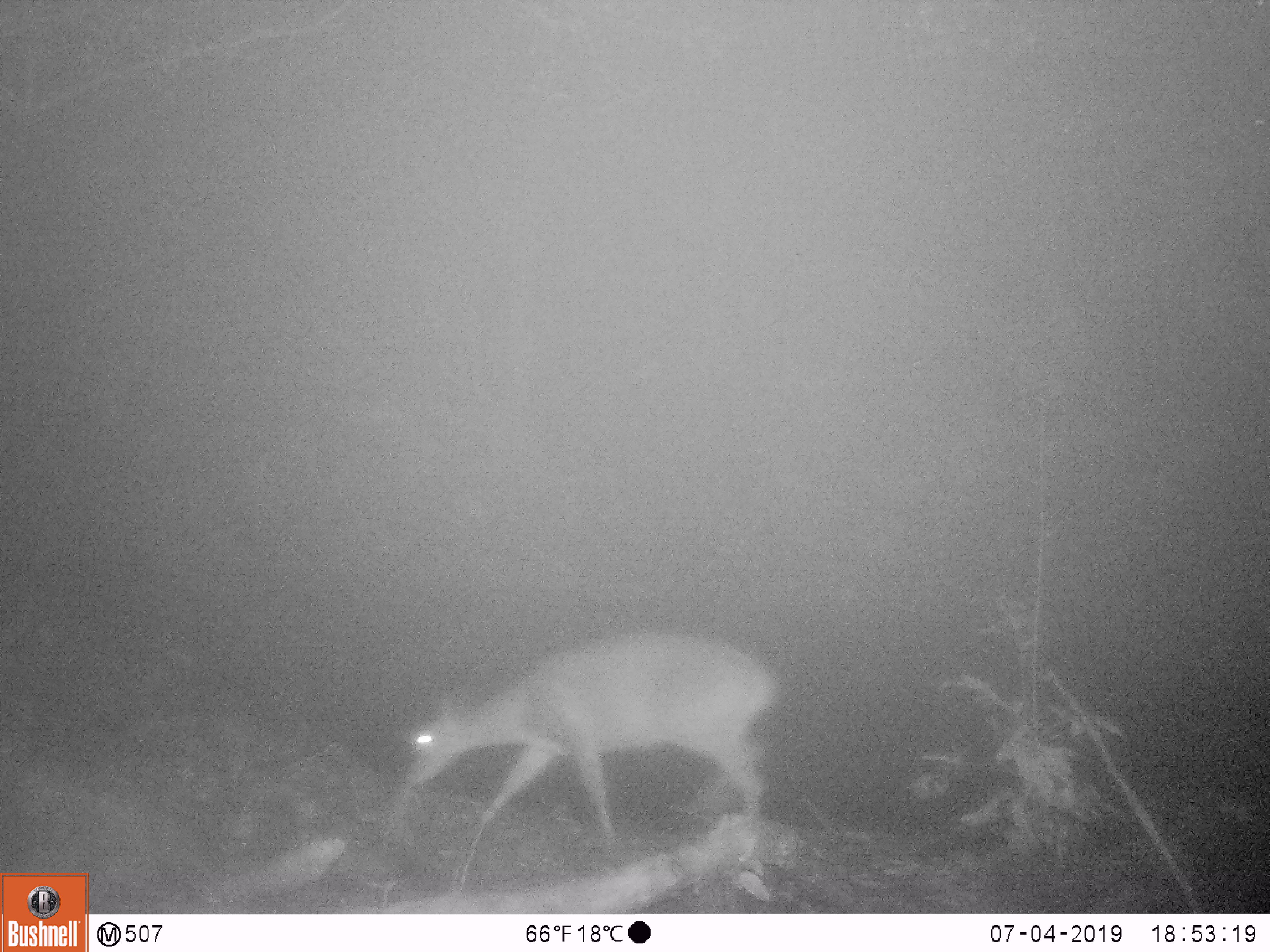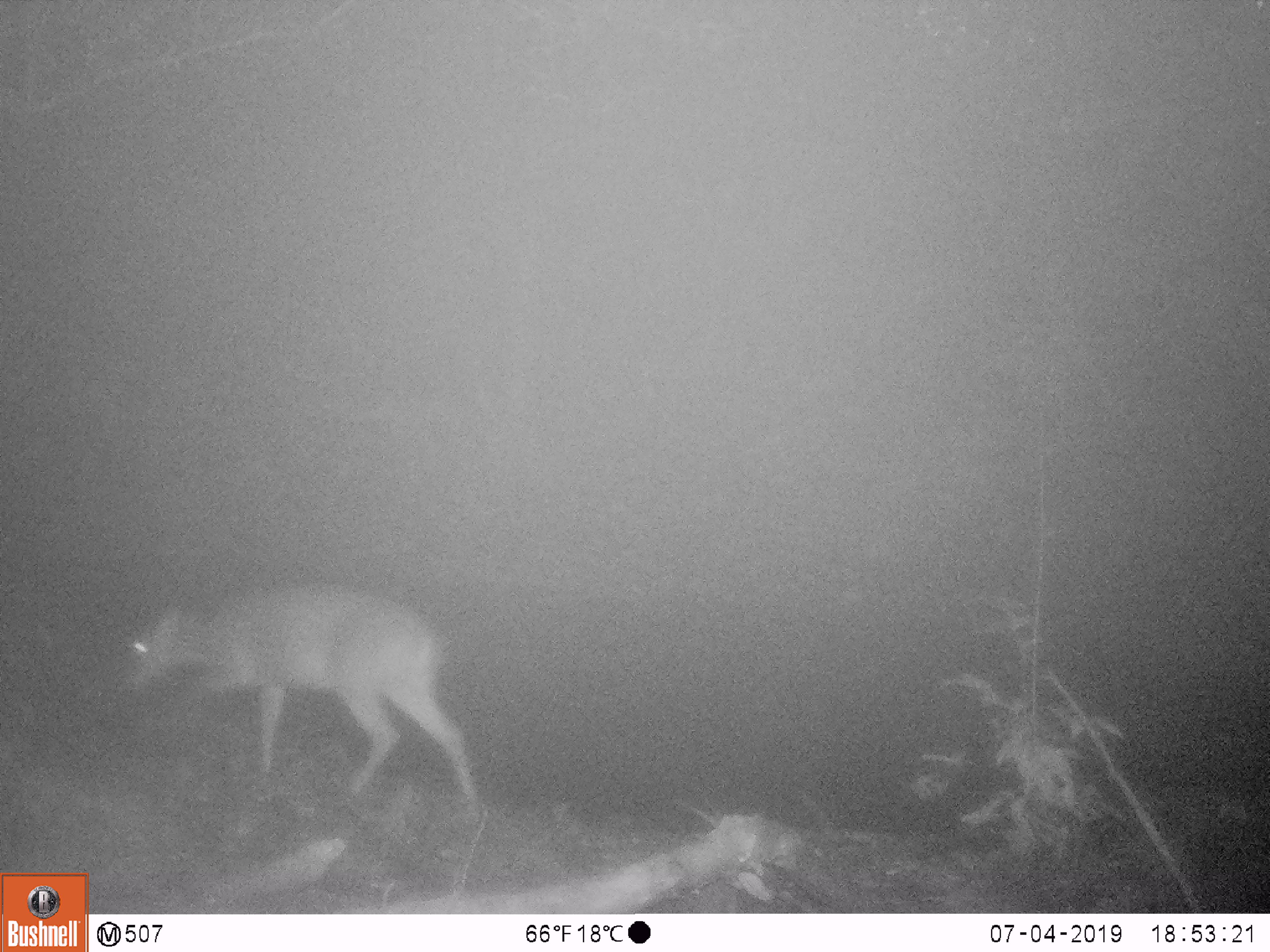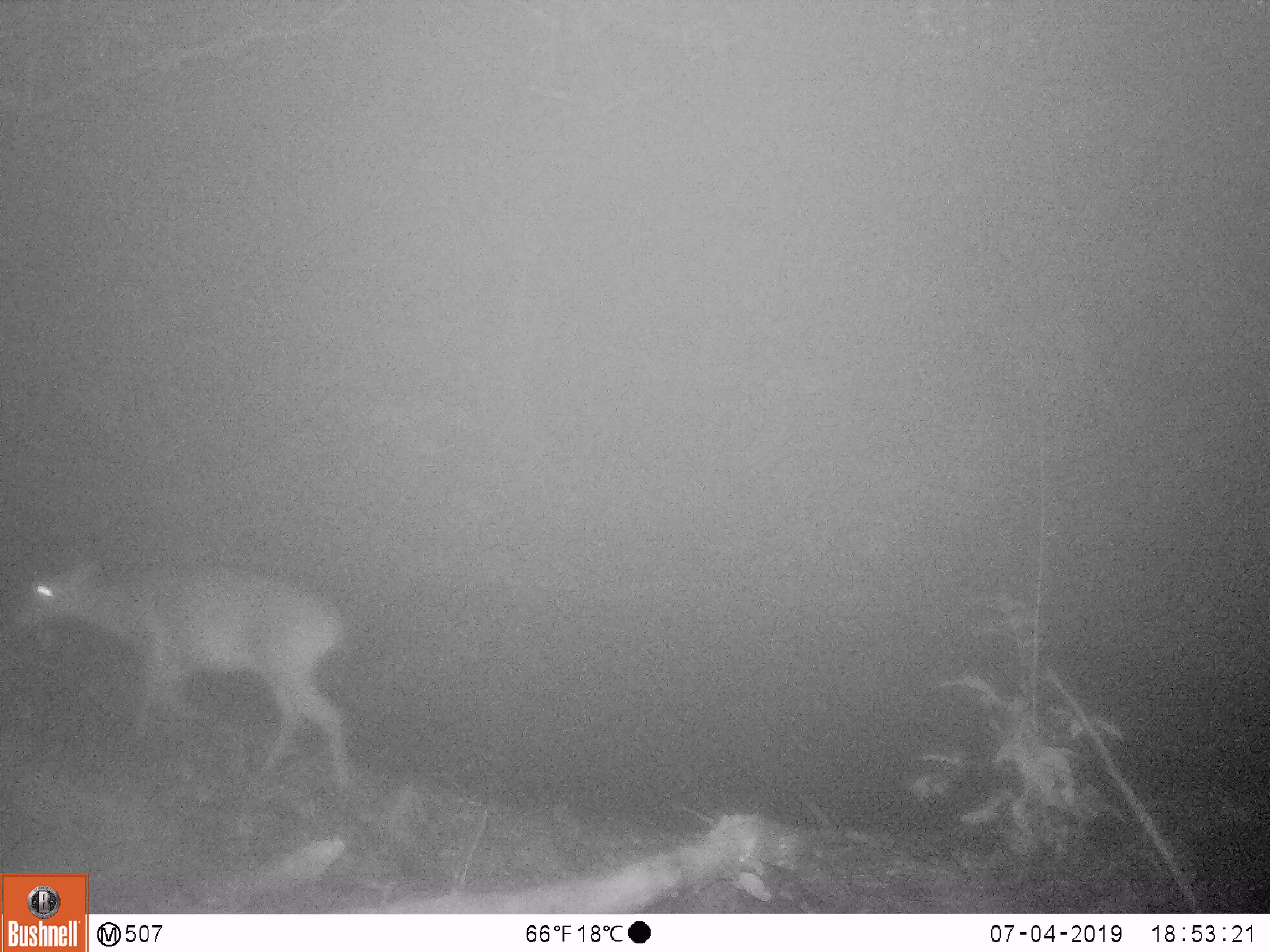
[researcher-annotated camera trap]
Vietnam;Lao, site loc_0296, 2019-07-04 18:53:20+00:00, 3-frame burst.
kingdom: Animalia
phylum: Chordata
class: Mammalia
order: Artiodactyla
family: Cervidae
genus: Muntiacus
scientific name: Muntiacus vuquangensis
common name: large-antlered muntjac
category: large antlered muntjac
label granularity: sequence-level